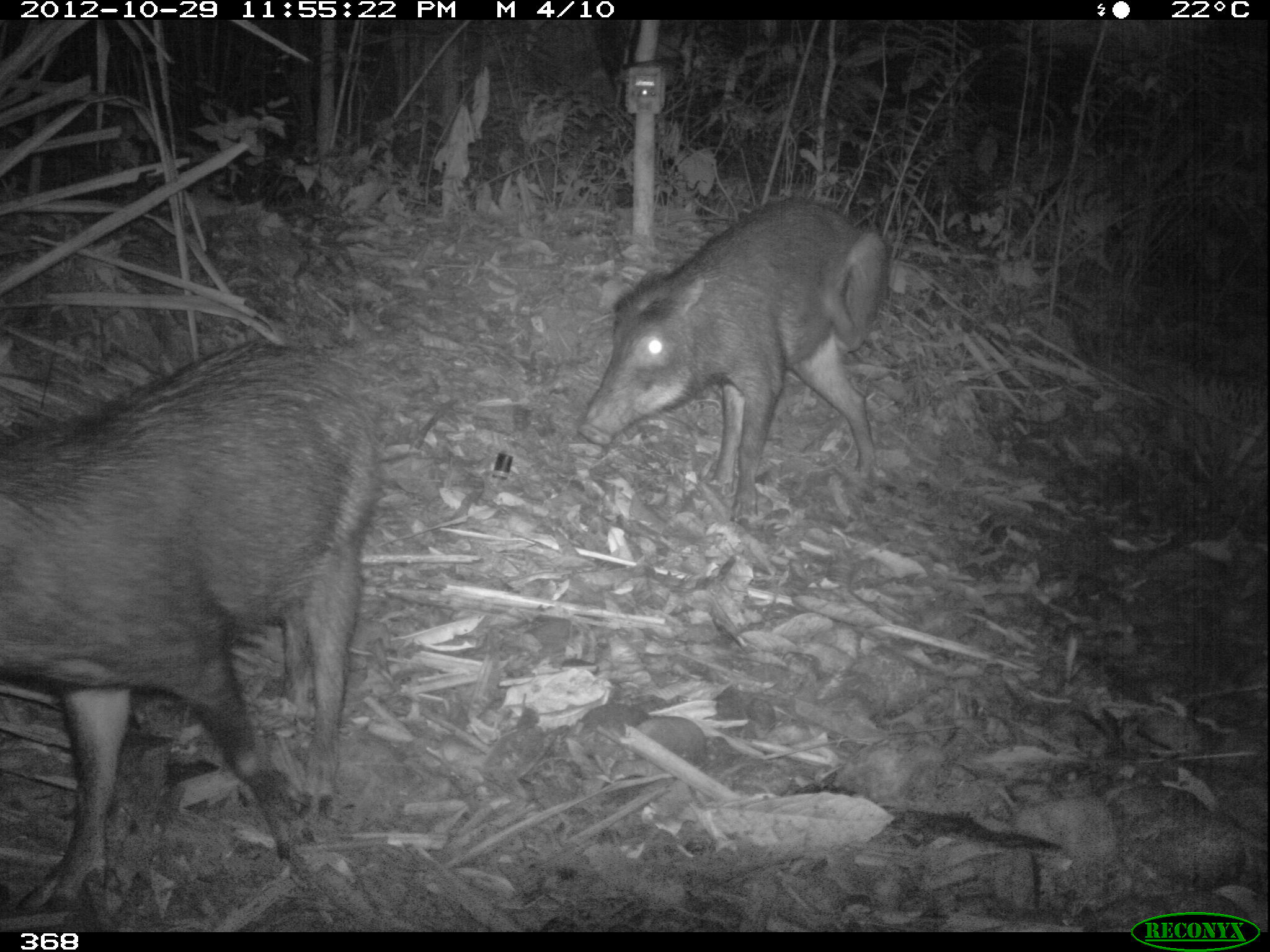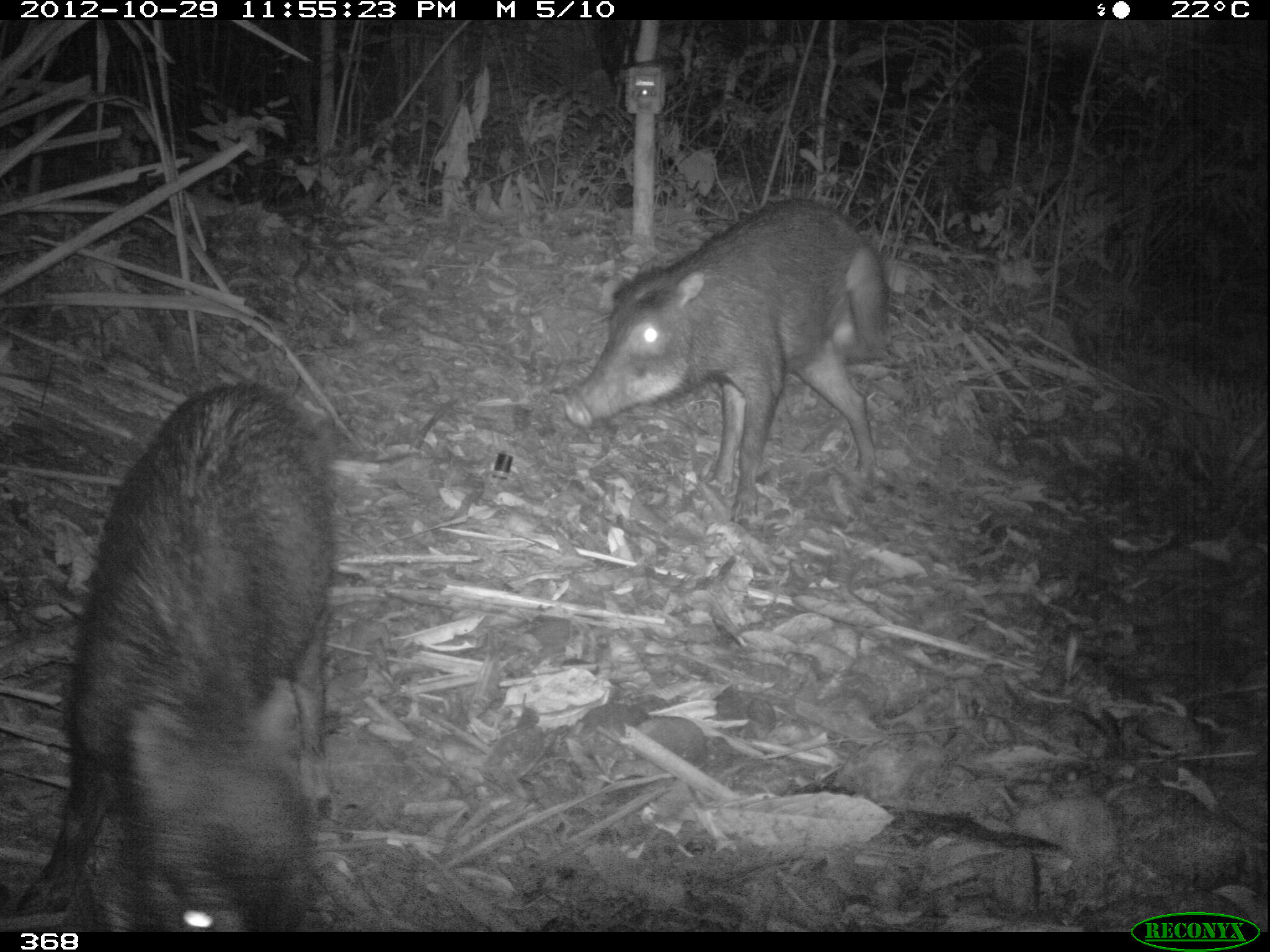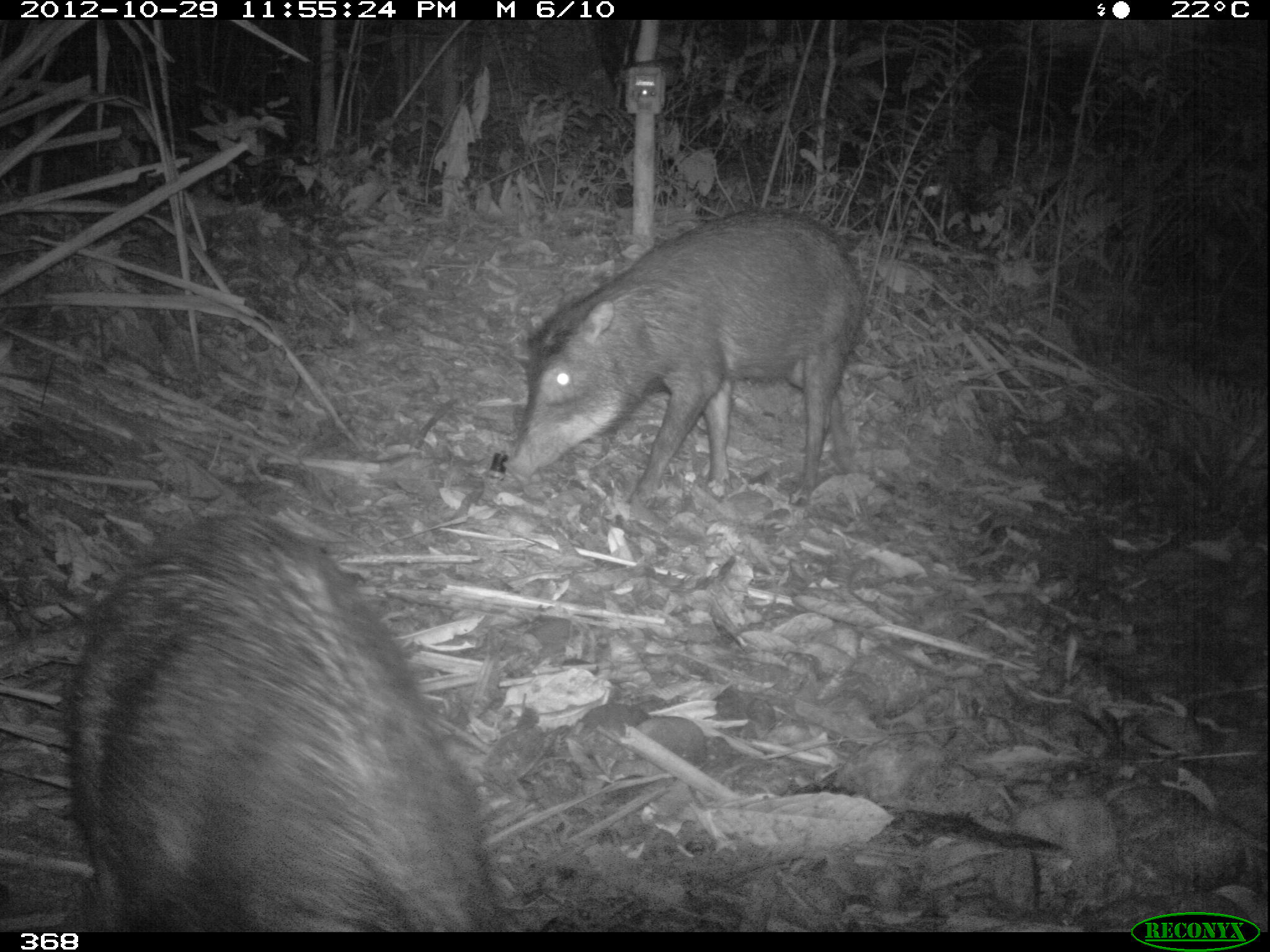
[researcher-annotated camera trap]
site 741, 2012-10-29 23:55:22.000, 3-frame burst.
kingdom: Animalia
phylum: Chordata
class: Mammalia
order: Artiodactyla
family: Tayassuidae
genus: Tayassu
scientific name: Tayassu pecari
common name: white-lipped peccary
Tayassu pecari (white-lipped peccary).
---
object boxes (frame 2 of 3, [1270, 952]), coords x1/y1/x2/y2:
tayassu pecari: 14/383/334/932; 562/201/883/525